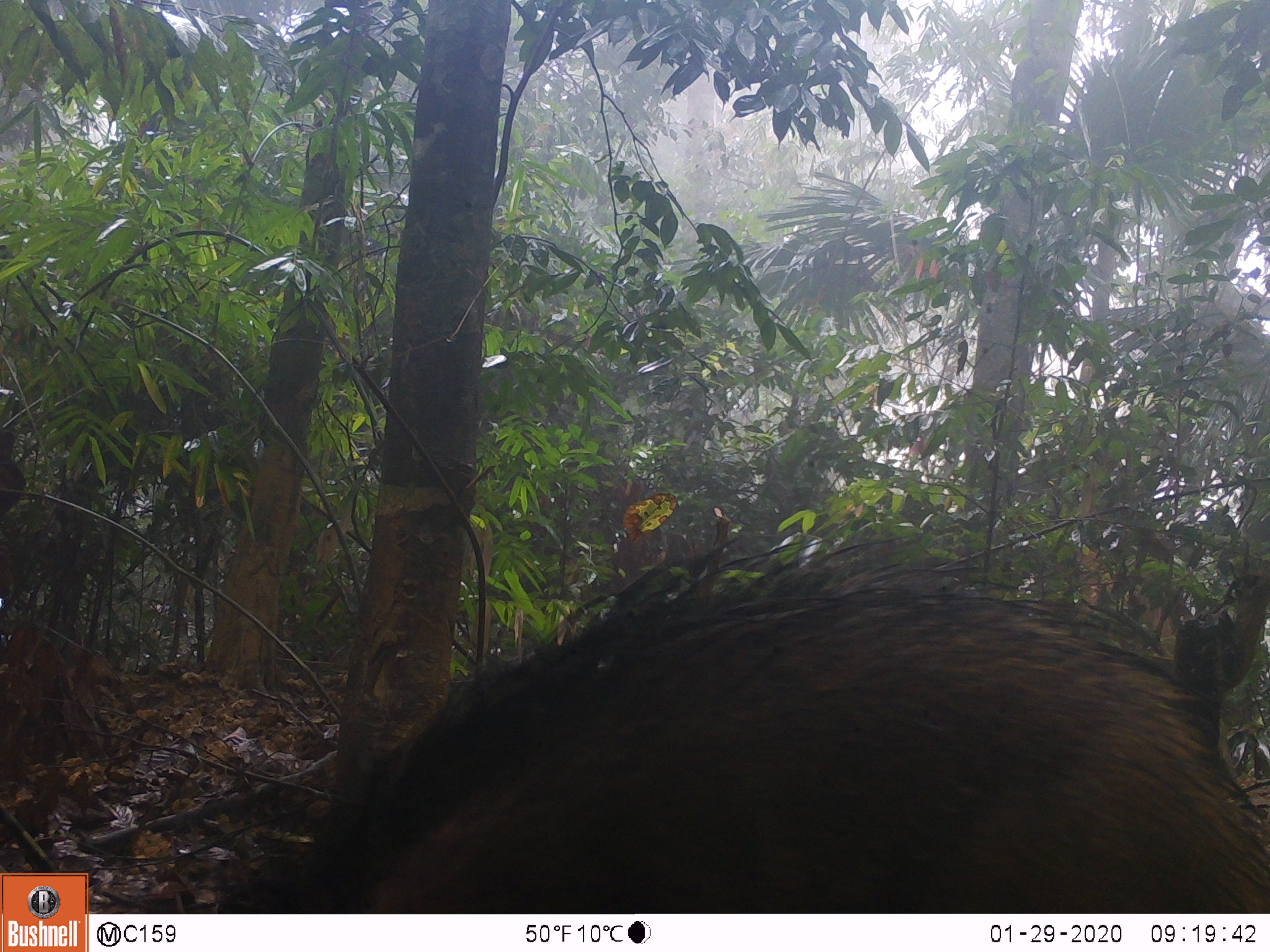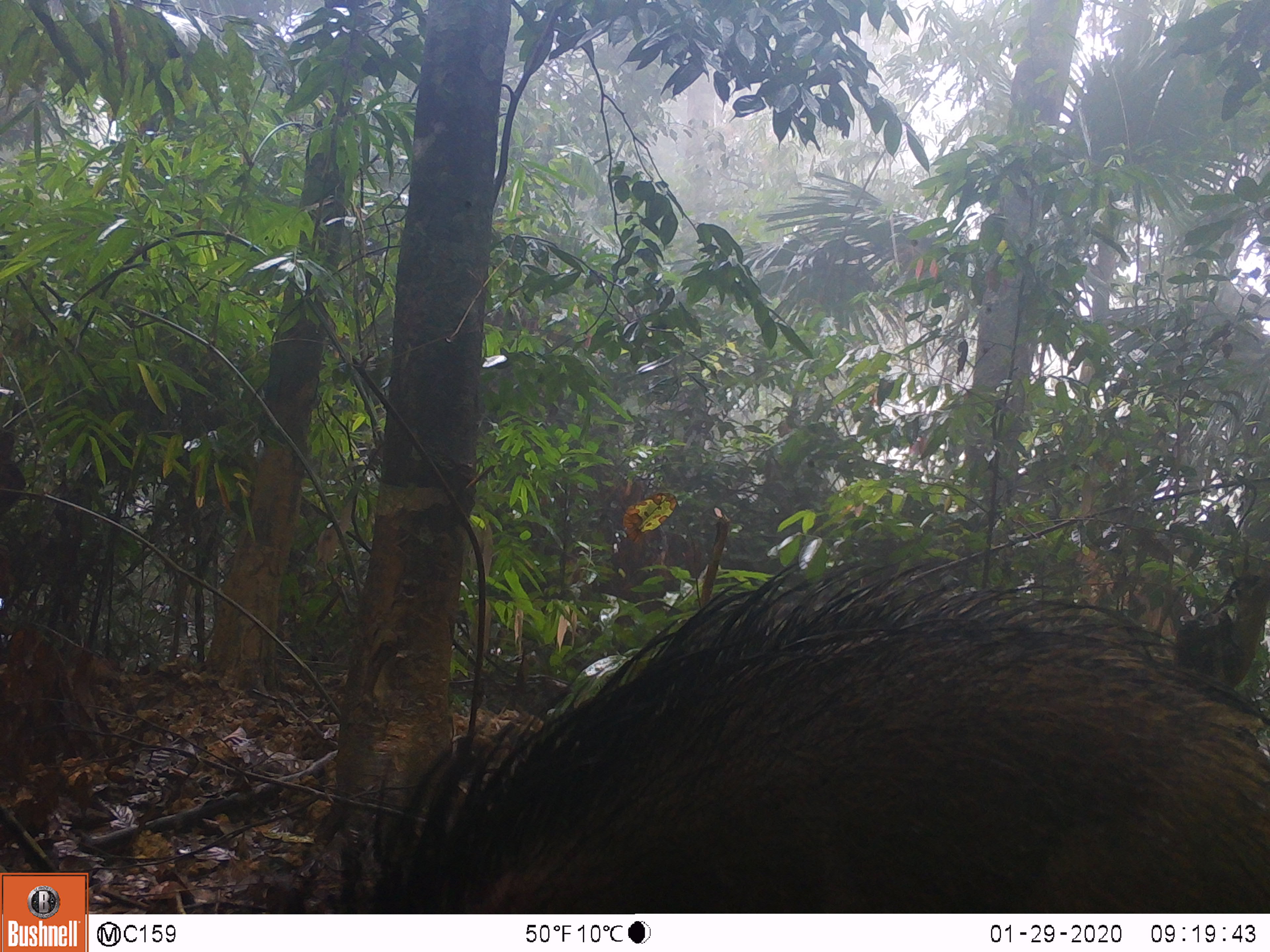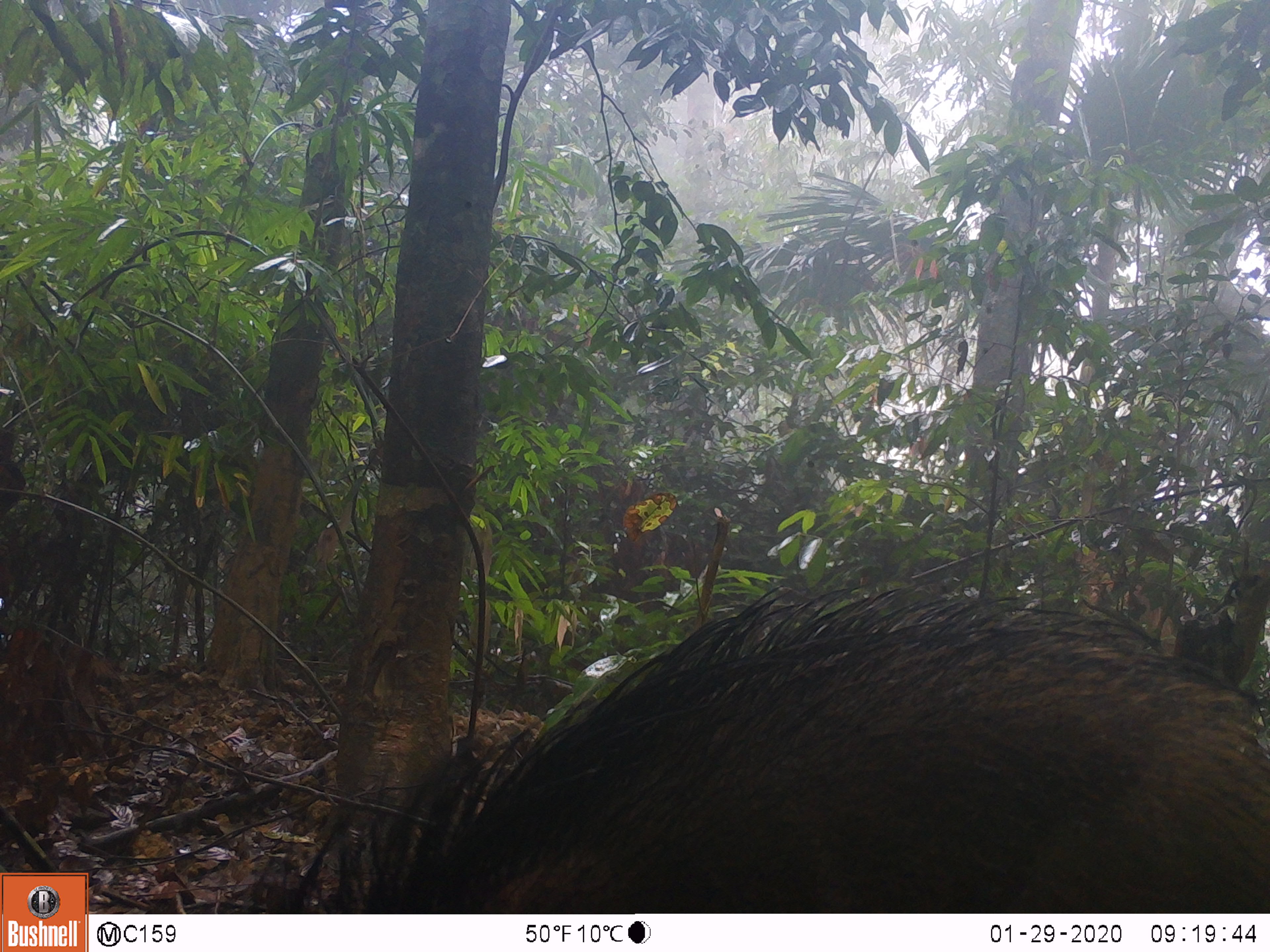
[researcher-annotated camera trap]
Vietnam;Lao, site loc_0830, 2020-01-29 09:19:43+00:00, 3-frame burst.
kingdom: Animalia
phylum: Chordata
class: Mammalia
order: Artiodactyla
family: Suidae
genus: Sus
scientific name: Sus scrofa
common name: eurasian wild pig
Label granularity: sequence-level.